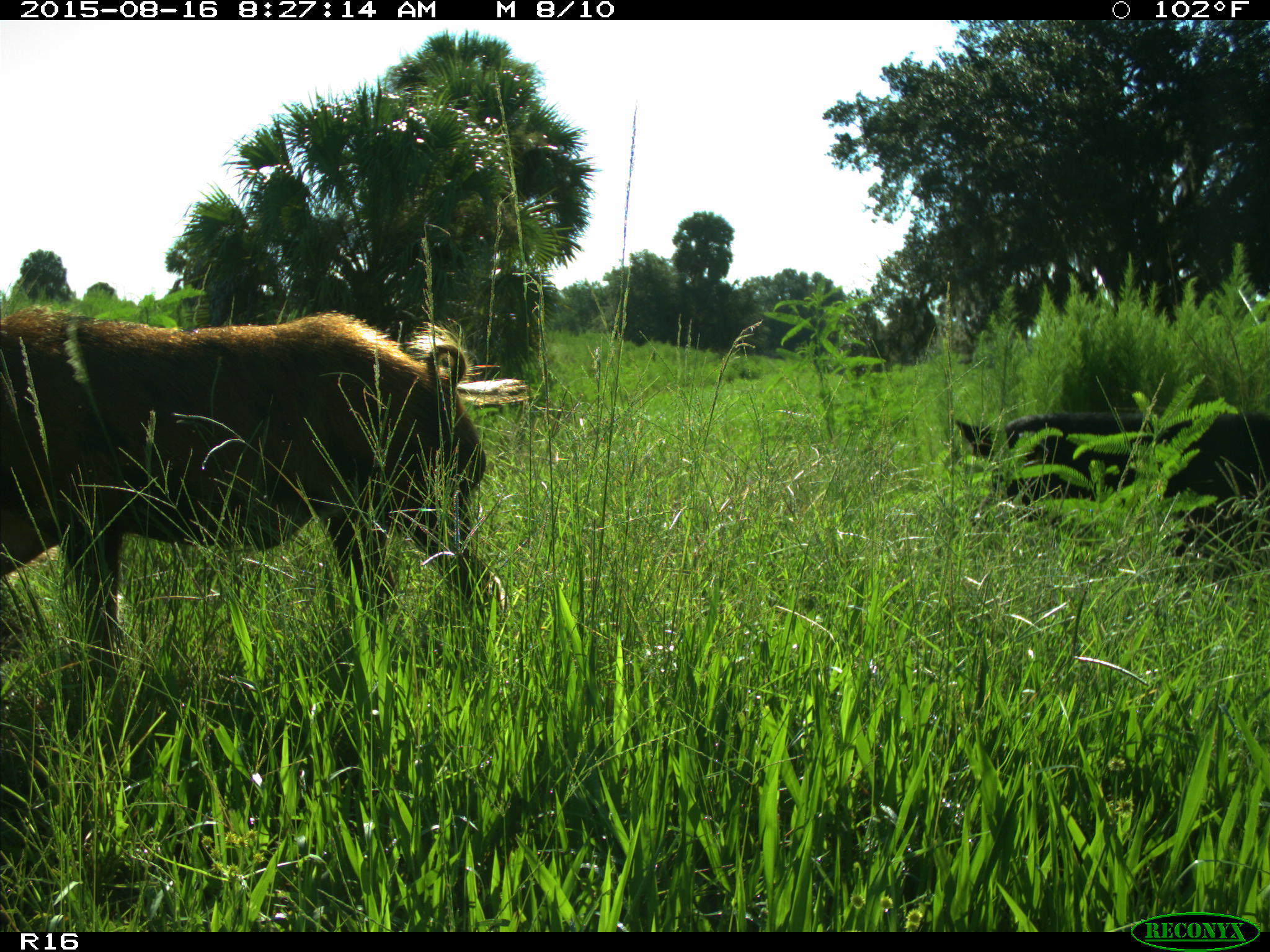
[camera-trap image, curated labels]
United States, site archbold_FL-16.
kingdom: Animalia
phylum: Chordata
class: Mammalia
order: Artiodactyla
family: Suidae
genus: Sus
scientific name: Sus scrofa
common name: wild boar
Sus scrofa (wild boar).